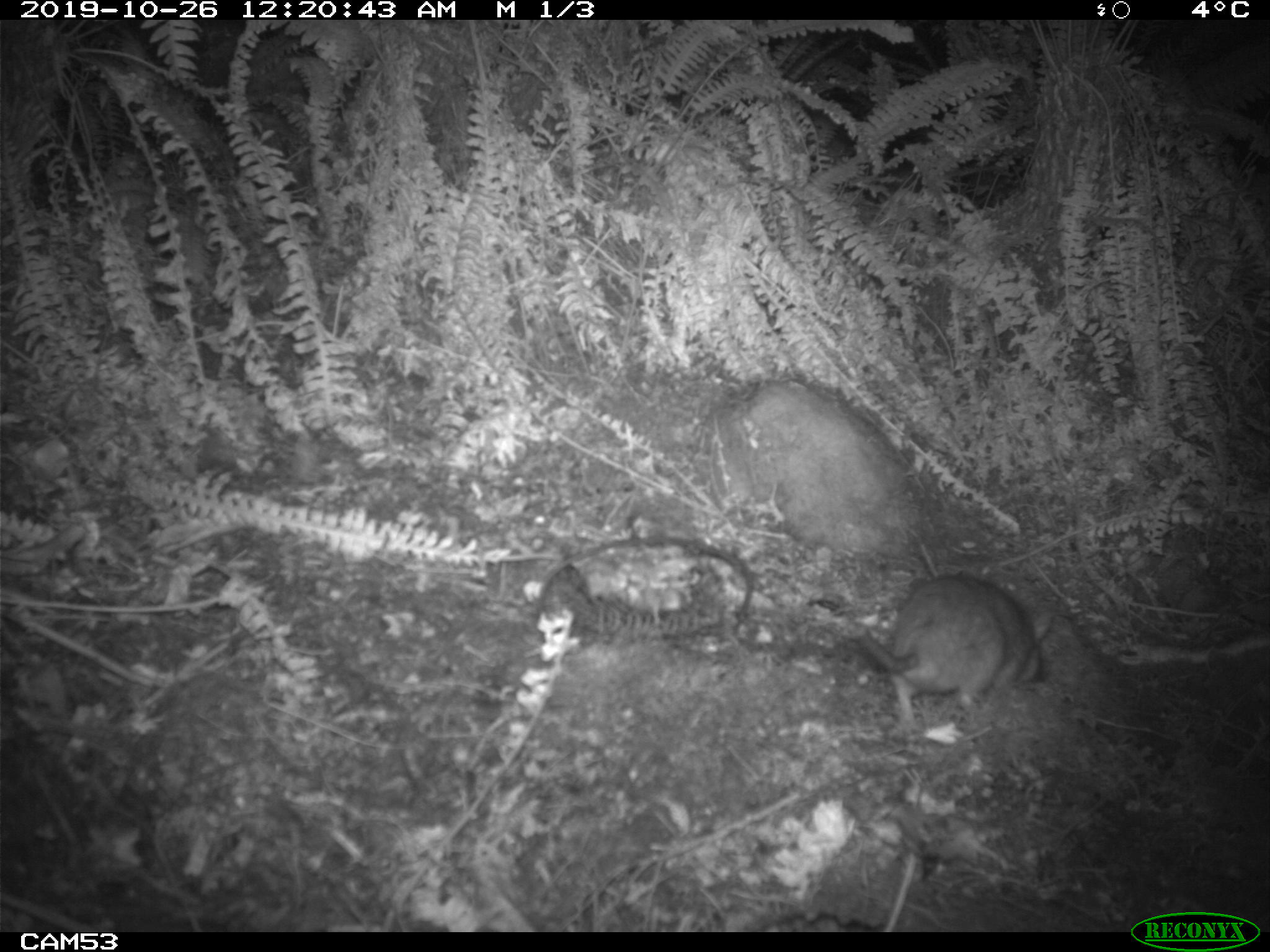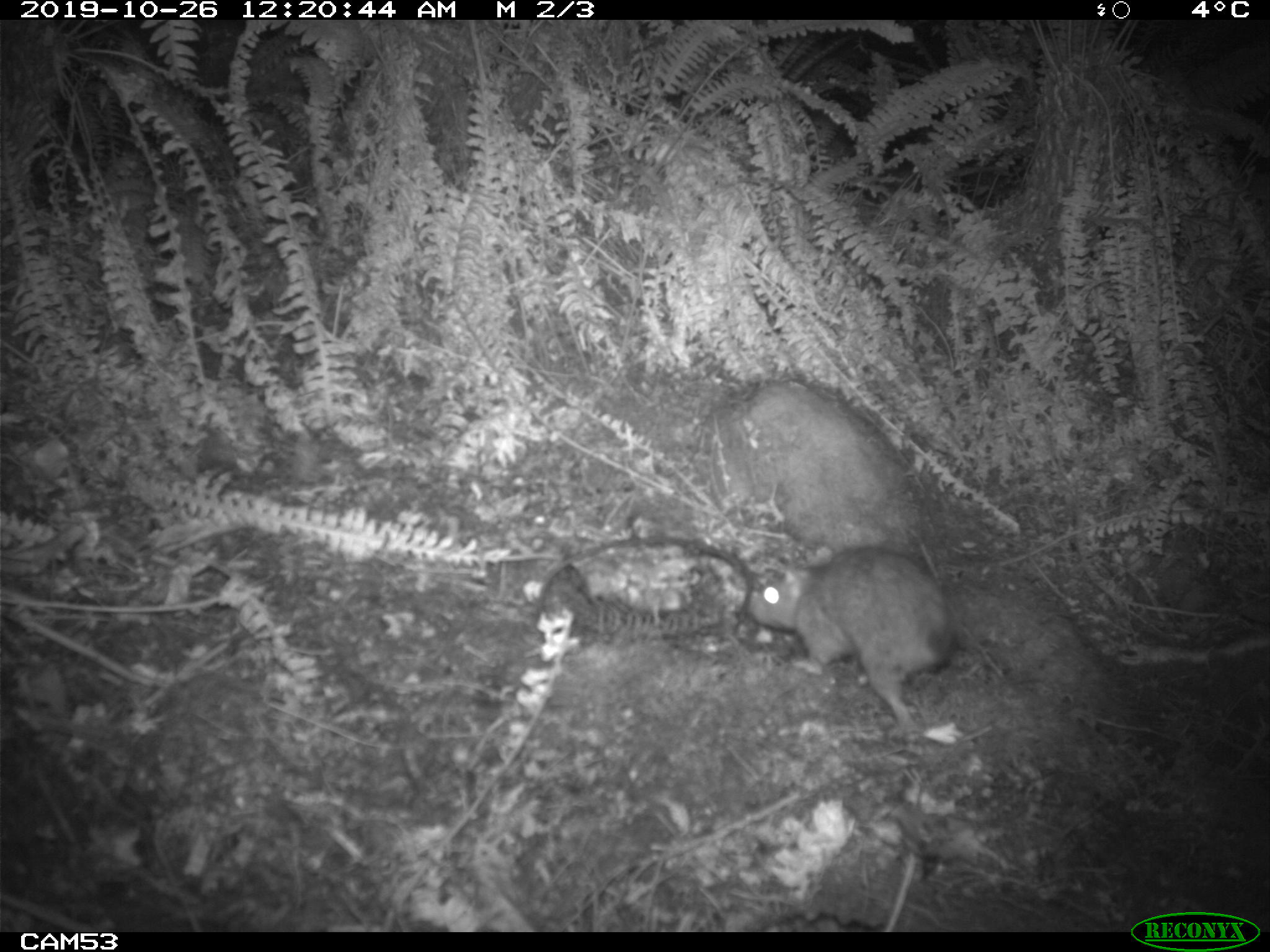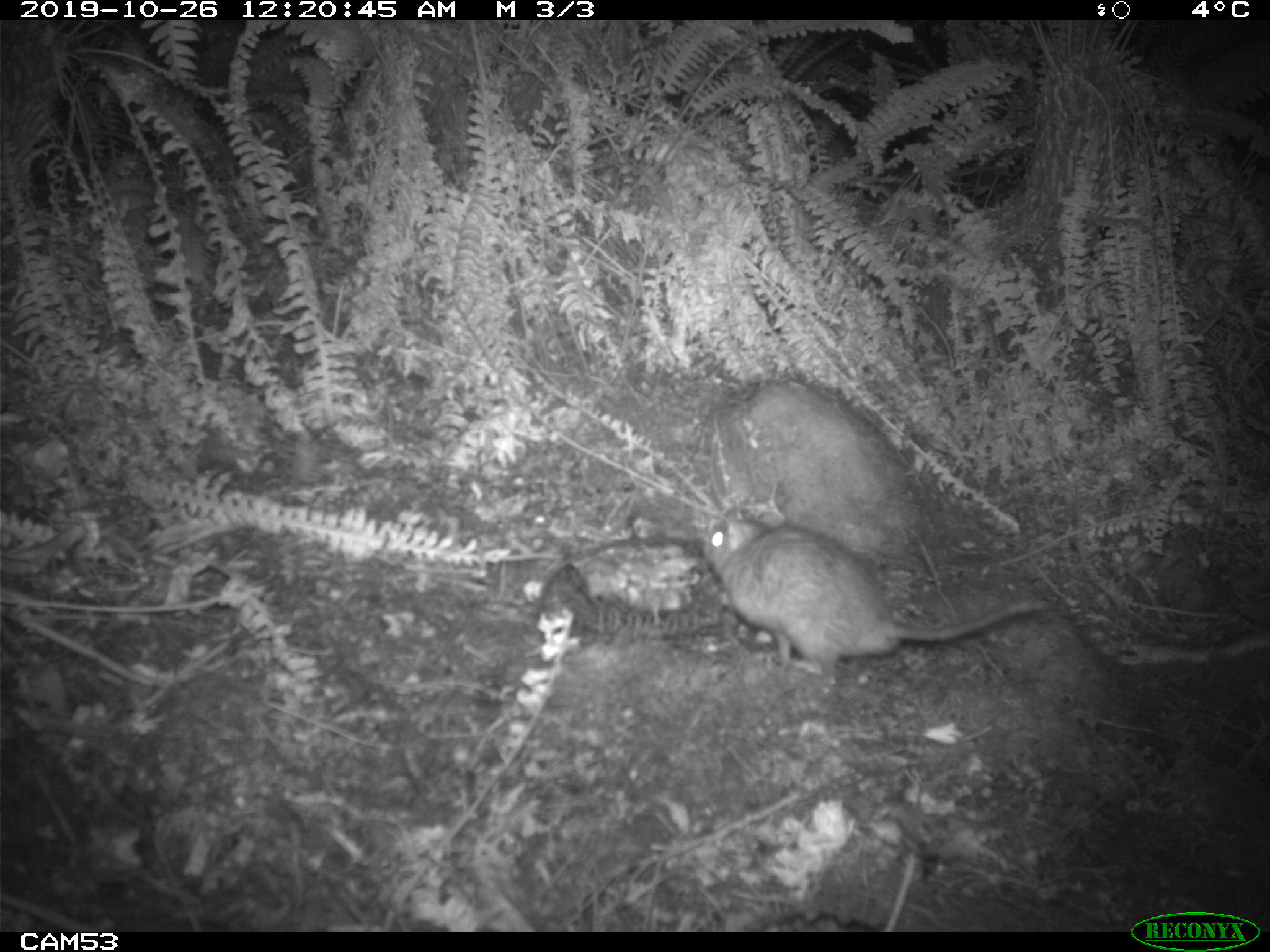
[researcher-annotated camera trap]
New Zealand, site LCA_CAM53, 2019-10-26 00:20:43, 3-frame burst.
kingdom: Animalia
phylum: Chordata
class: Mammalia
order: Rodentia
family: Muridae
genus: Rattus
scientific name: Rattus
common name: rat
Rat (Rattus).